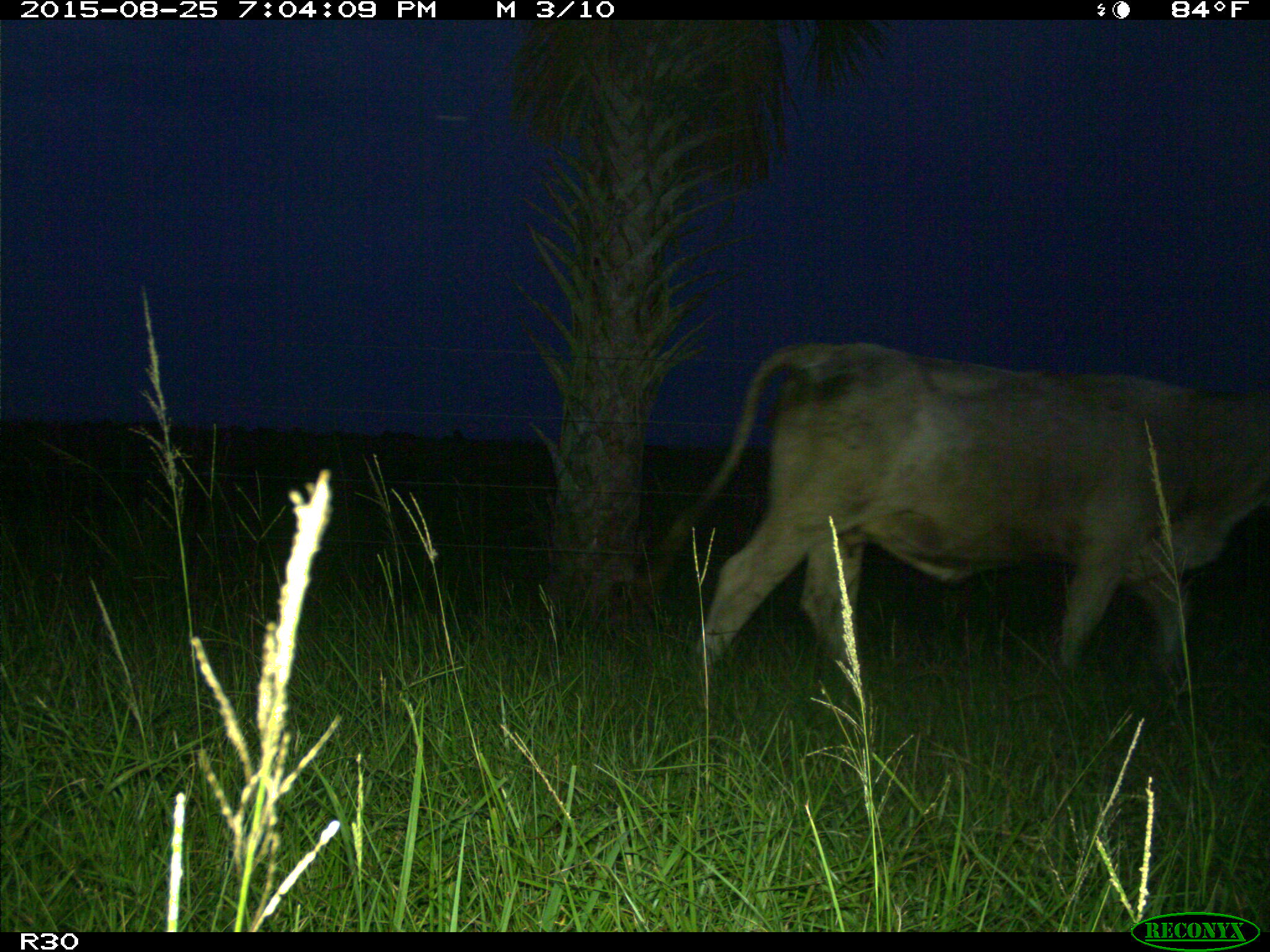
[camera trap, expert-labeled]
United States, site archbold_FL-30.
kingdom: Animalia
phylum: Chordata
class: Mammalia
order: Artiodactyla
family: Bovidae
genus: Bos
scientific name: Bos taurus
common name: domestic cow